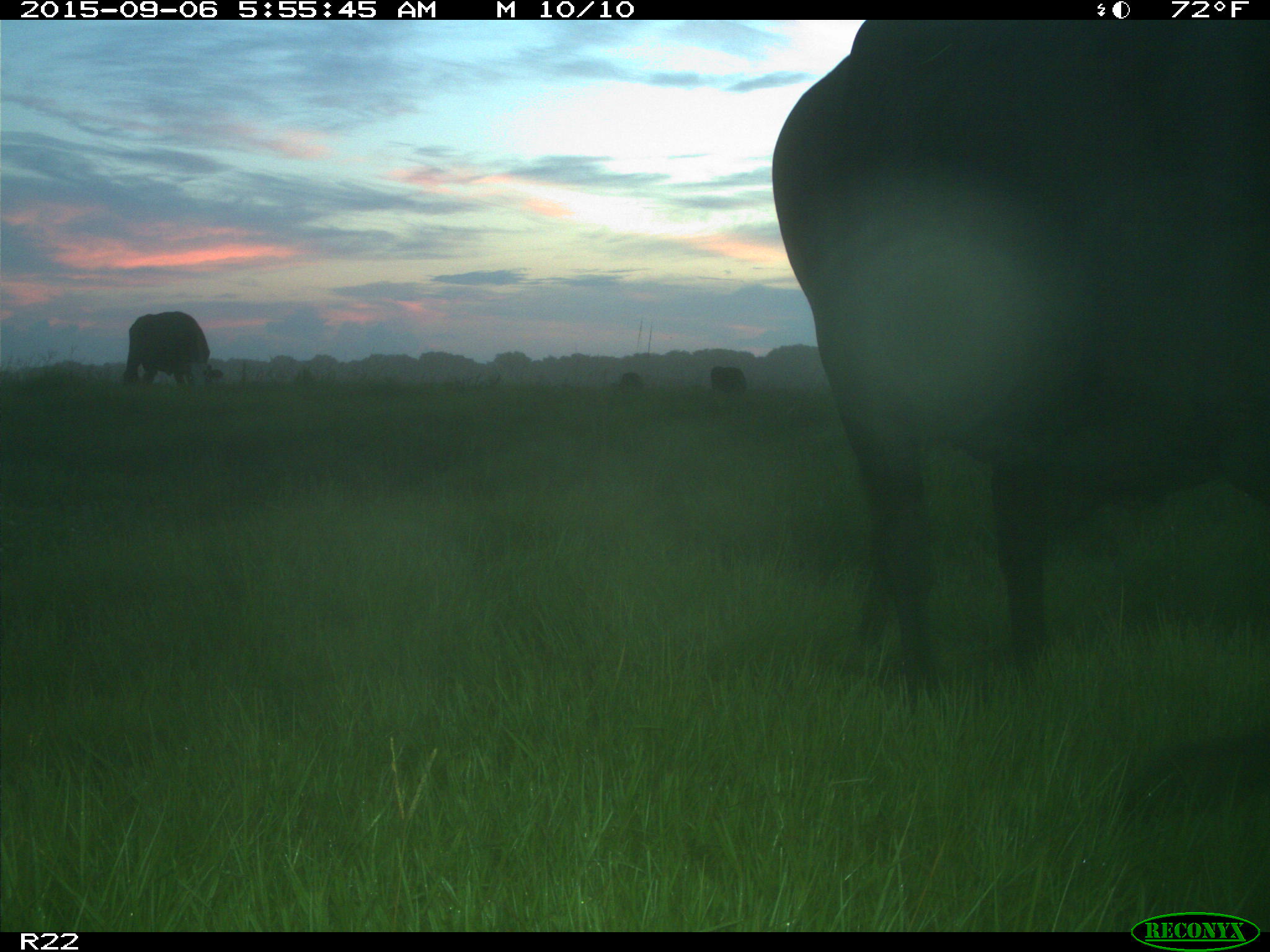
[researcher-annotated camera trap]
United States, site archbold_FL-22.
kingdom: Animalia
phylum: Chordata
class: Mammalia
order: Artiodactyla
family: Bovidae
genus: Bos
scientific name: Bos taurus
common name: domestic cow